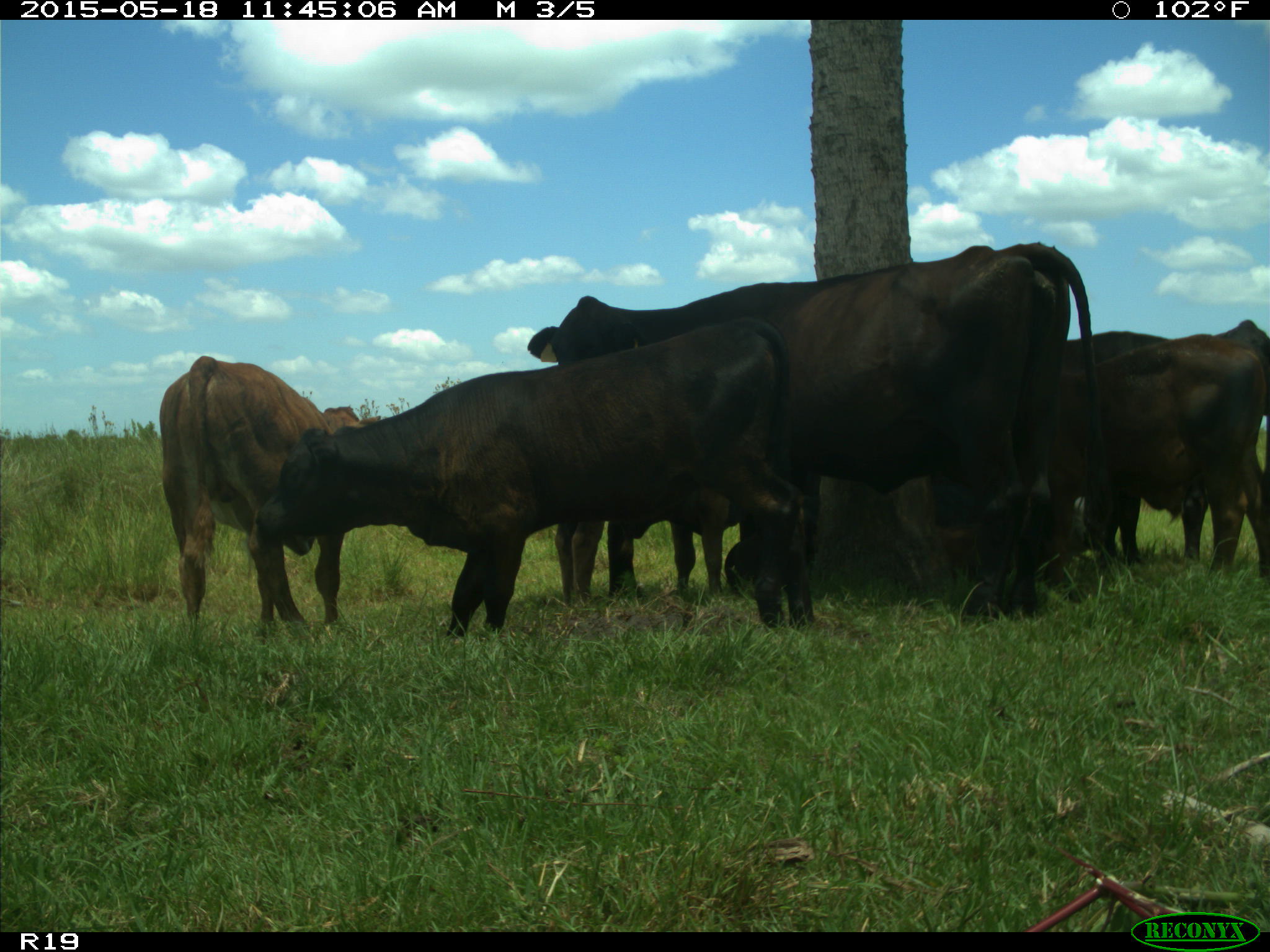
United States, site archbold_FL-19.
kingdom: Animalia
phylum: Chordata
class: Mammalia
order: Artiodactyla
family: Bovidae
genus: Bos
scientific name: Bos taurus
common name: domestic cow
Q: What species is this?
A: Bos taurus (domestic cow).